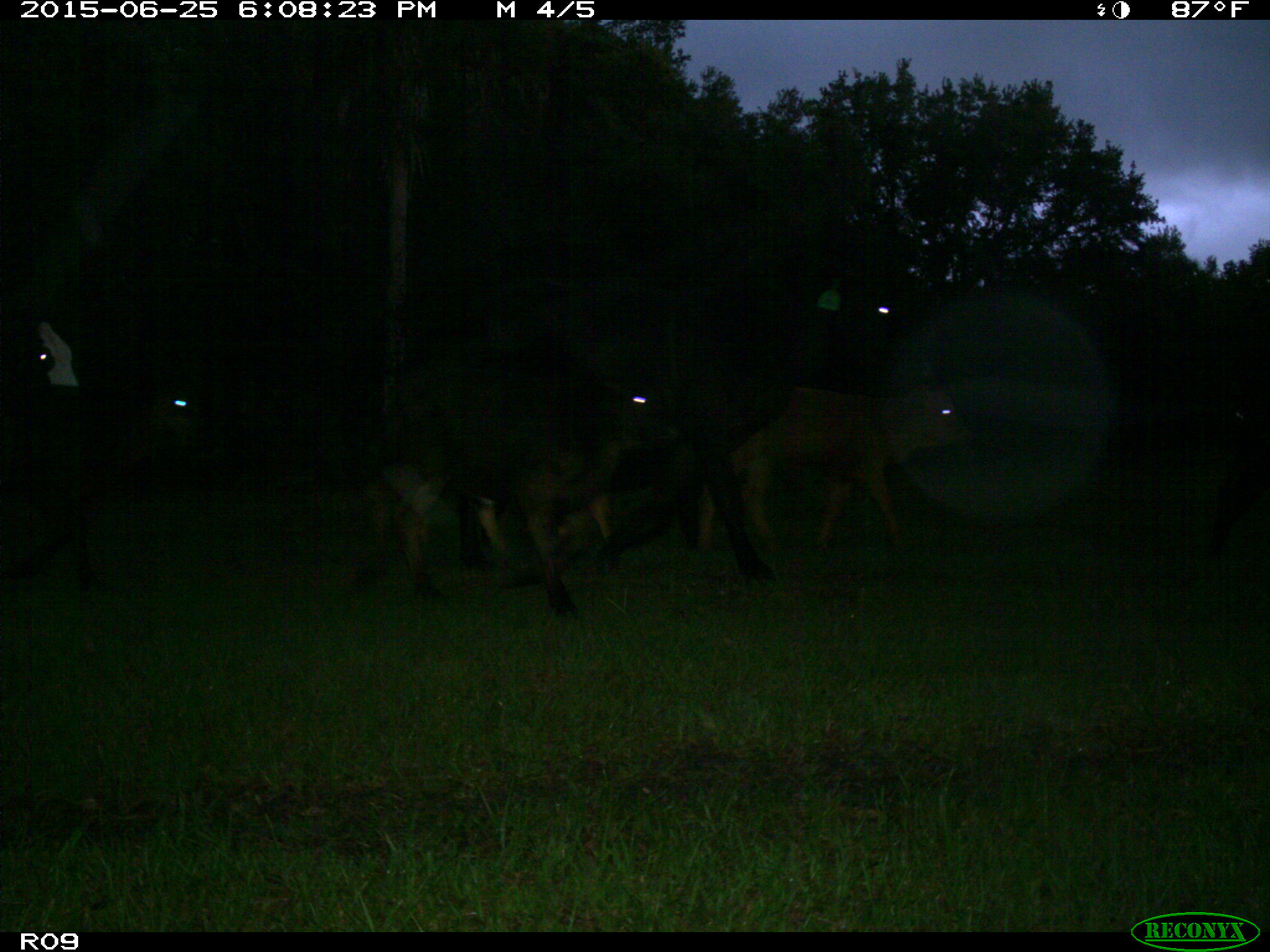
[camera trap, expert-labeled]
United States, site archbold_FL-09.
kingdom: Animalia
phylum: Chordata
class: Mammalia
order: Artiodactyla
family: Bovidae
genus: Bos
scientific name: Bos taurus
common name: domestic cow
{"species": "Bos taurus (domestic cow)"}